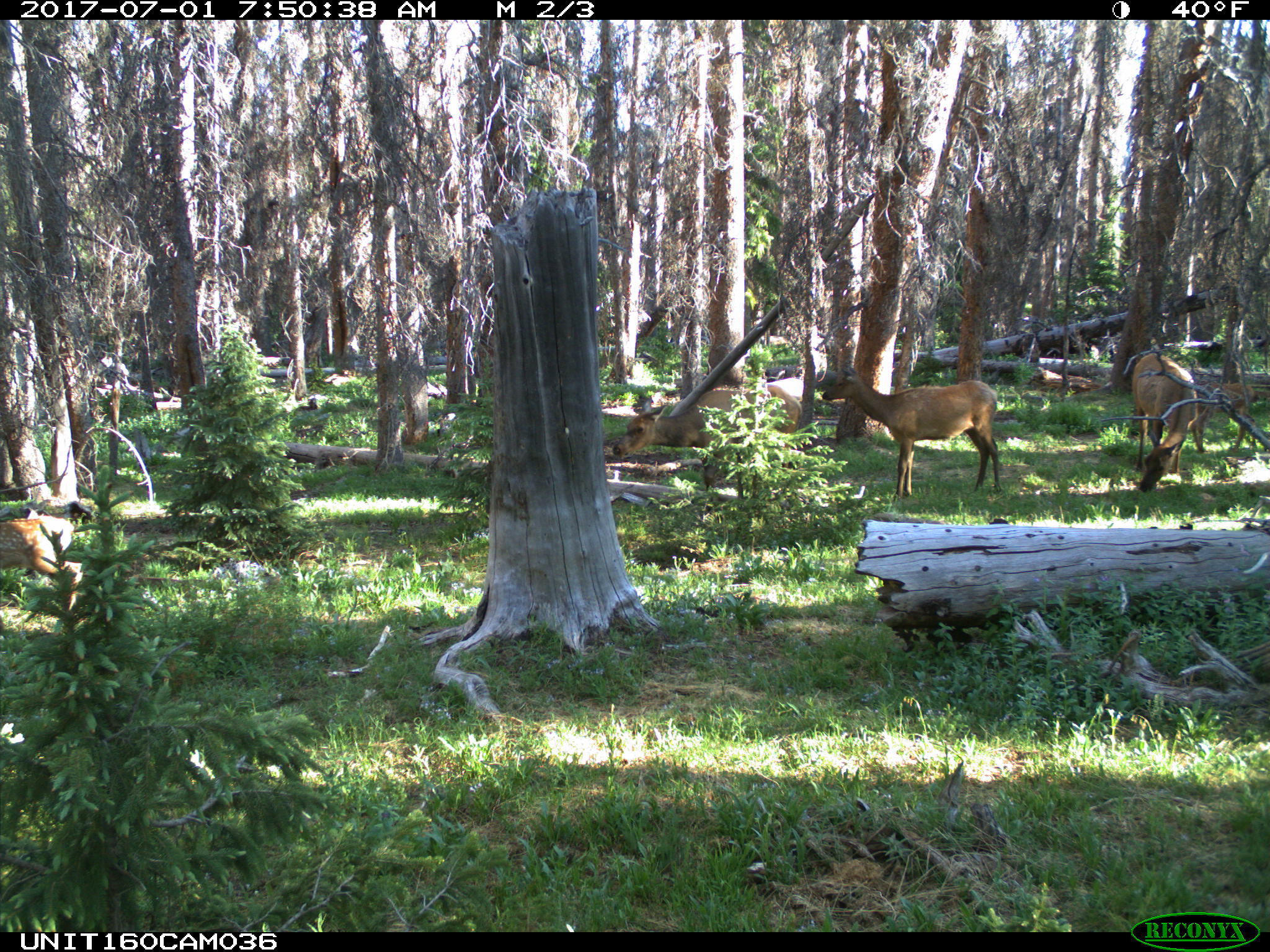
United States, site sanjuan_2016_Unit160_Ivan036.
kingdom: Animalia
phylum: Chordata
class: Mammalia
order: Artiodactyla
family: Cervidae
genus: Cervus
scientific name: Cervus elaphus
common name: red deer